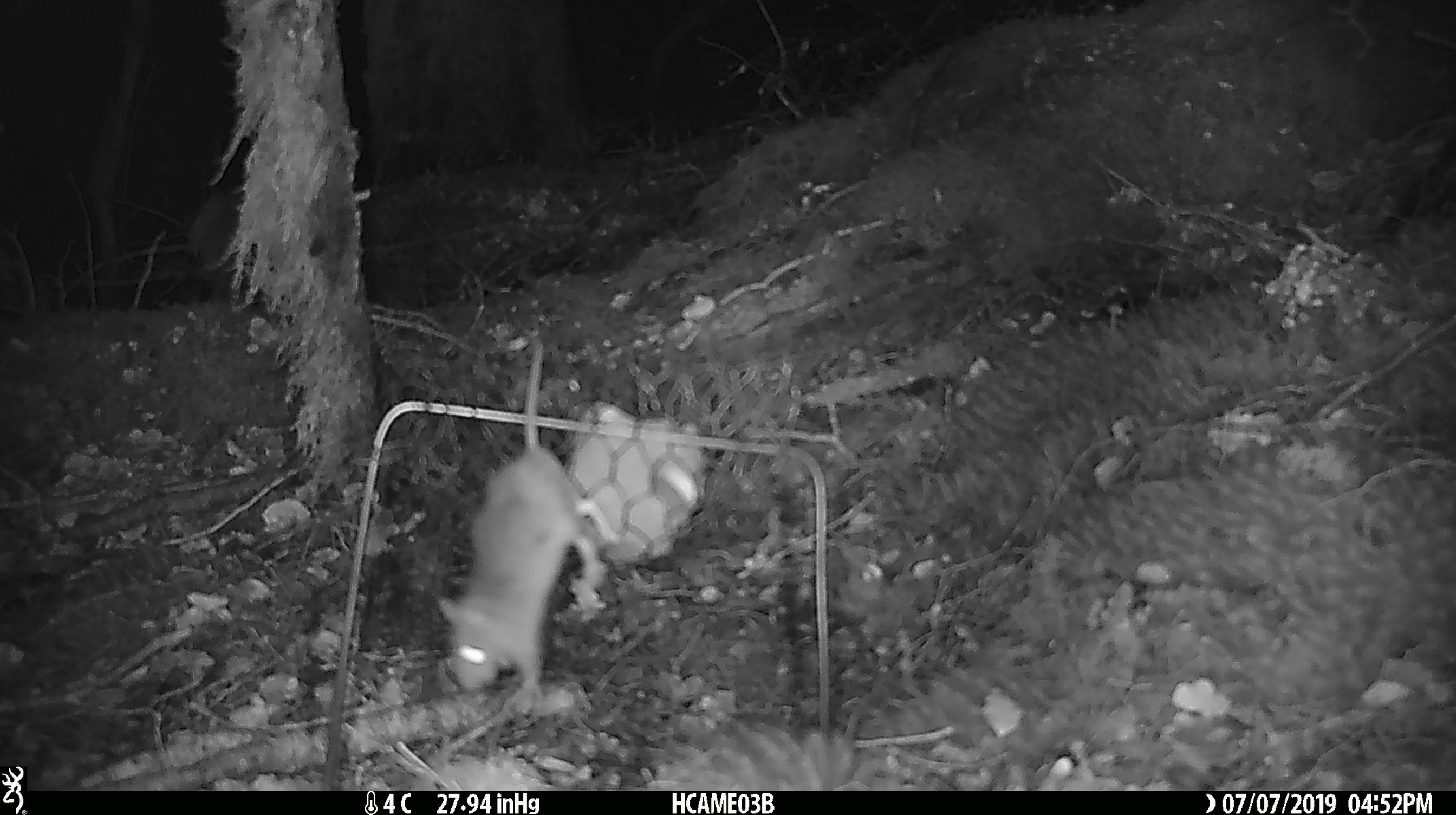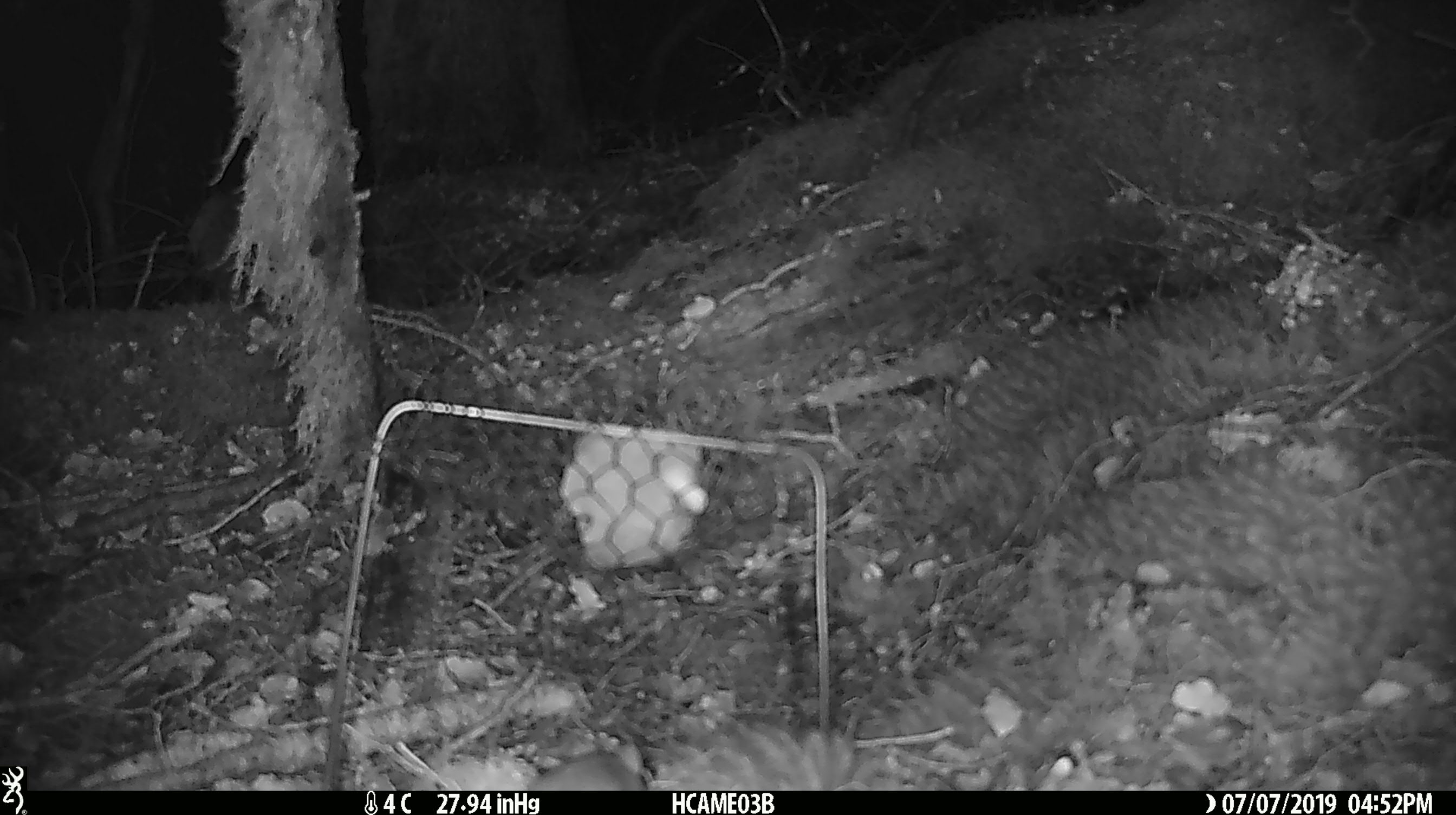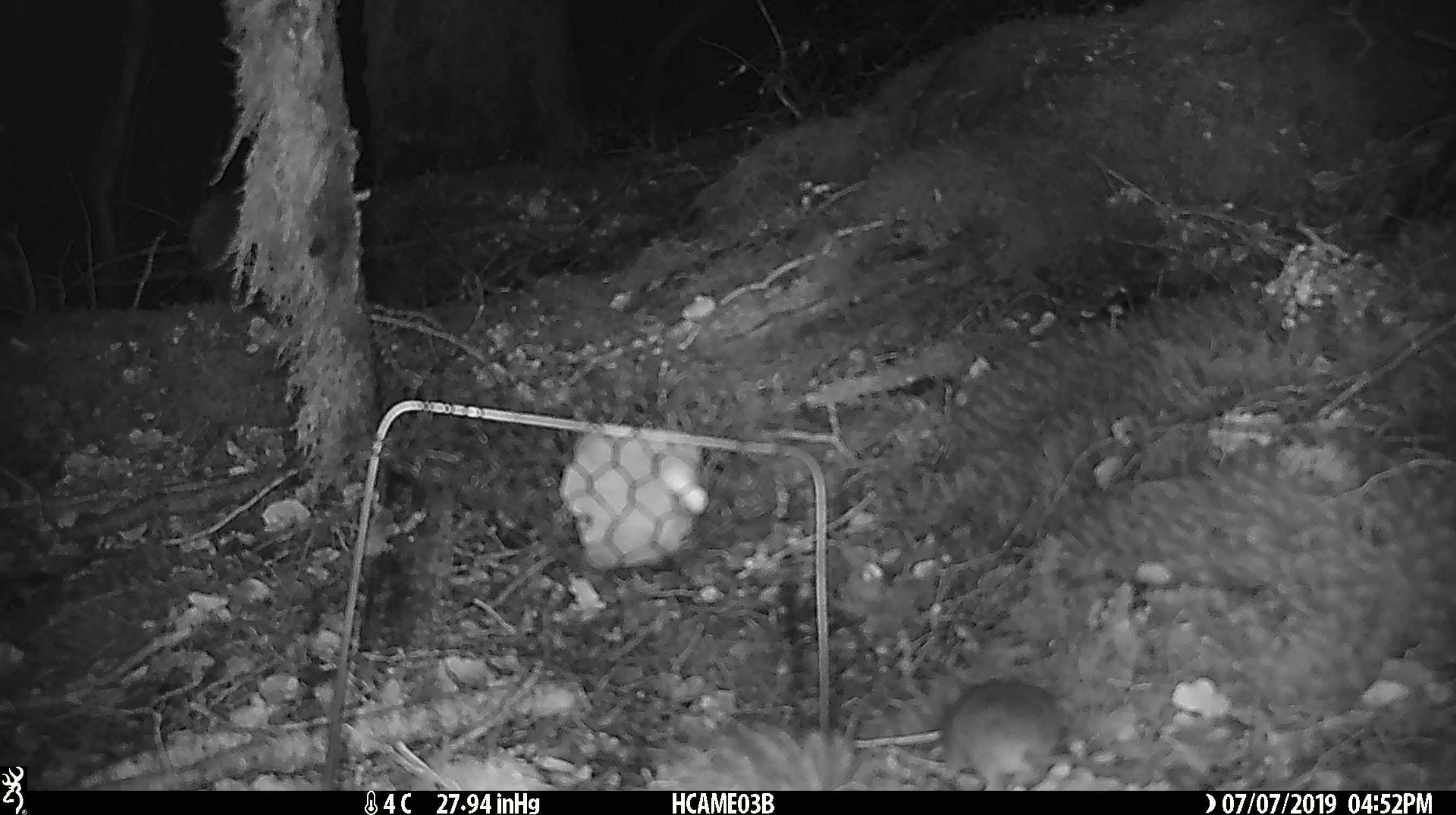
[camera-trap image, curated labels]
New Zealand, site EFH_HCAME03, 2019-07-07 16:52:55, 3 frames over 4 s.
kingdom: Animalia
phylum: Chordata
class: Mammalia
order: Rodentia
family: Muridae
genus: Mus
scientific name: Mus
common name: mouse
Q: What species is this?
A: Mouse (Mus).